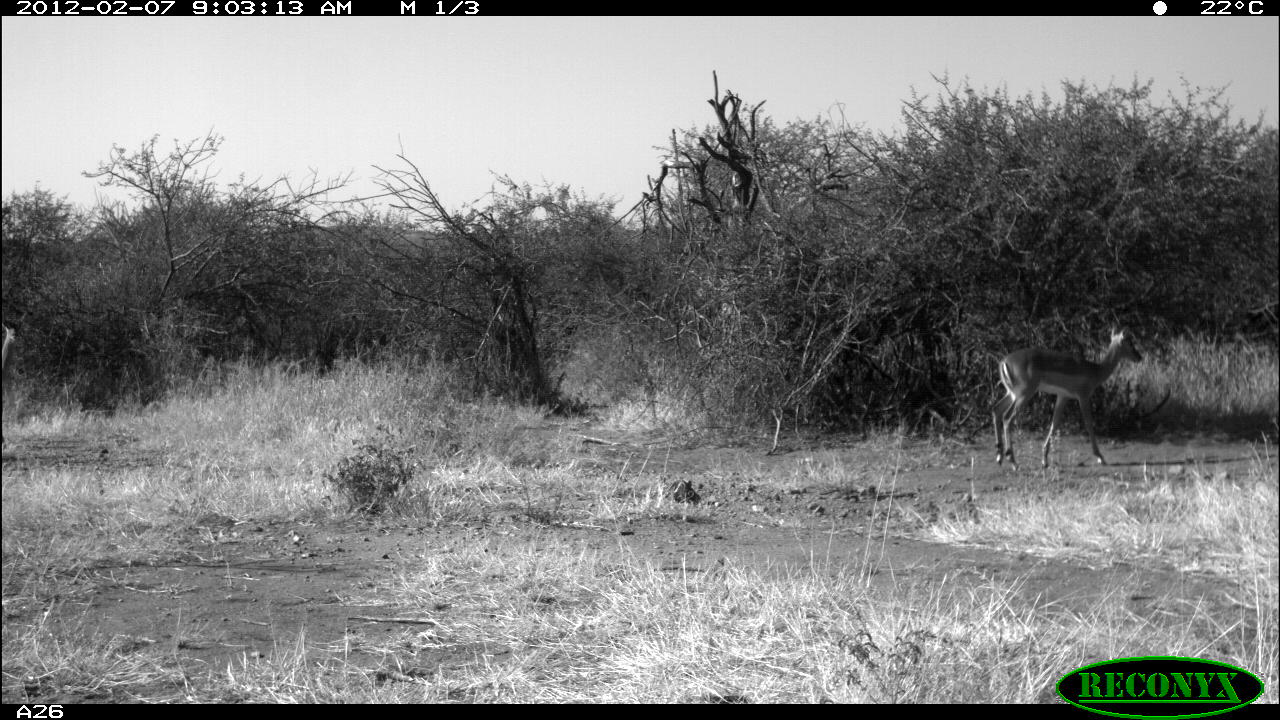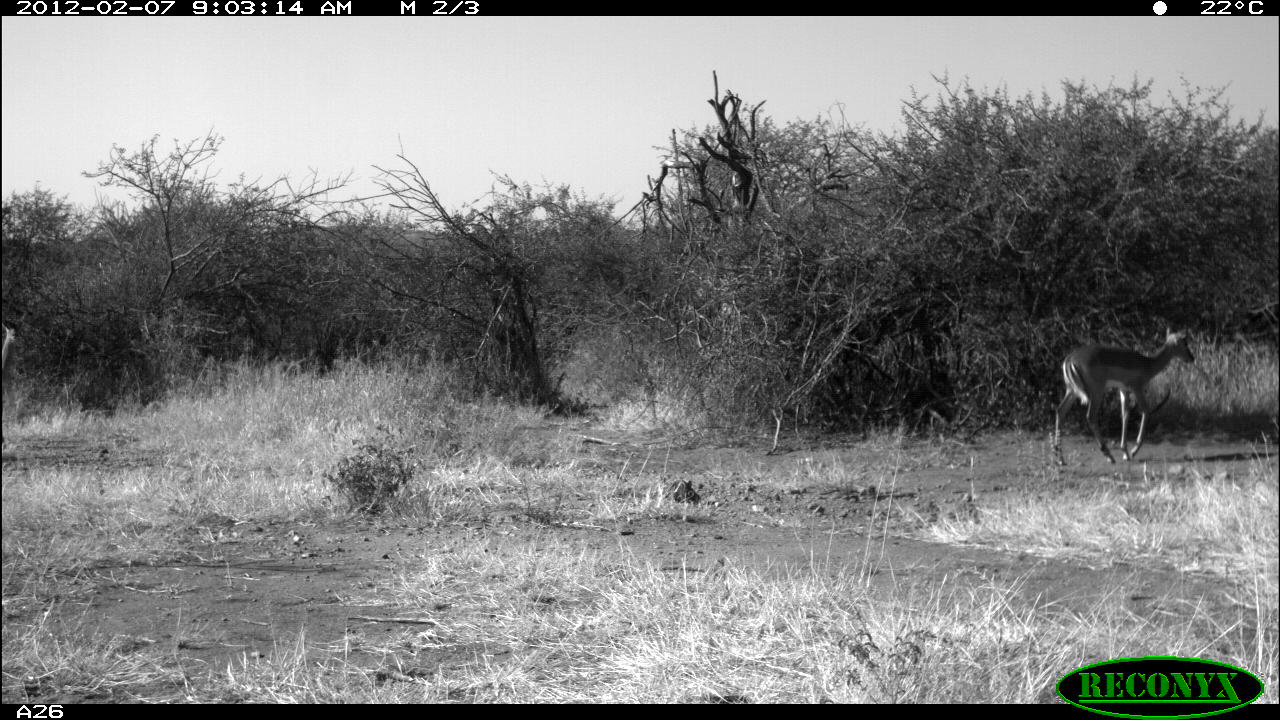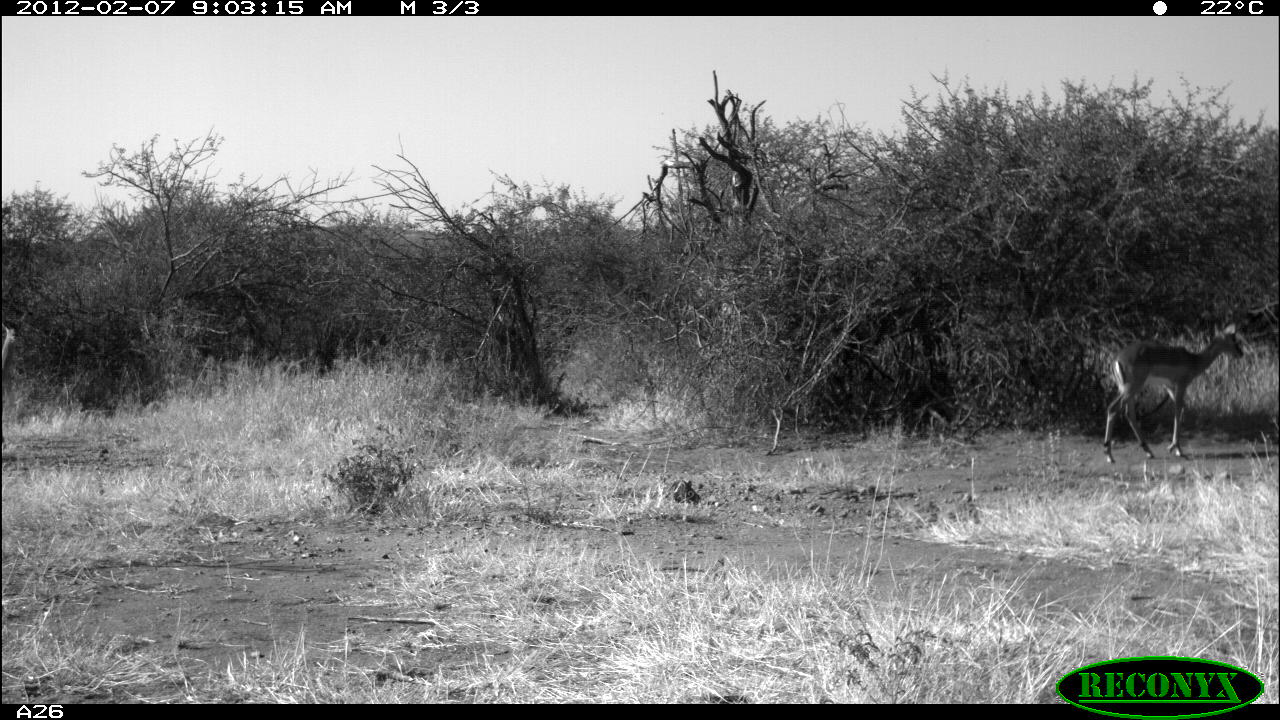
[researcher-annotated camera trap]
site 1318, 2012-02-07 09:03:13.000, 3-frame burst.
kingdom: Animalia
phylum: Chordata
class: Mammalia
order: Artiodactyla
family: Bovidae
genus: Aepyceros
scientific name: Aepyceros melampus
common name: impala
Aepyceros melampus (impala), count 2.